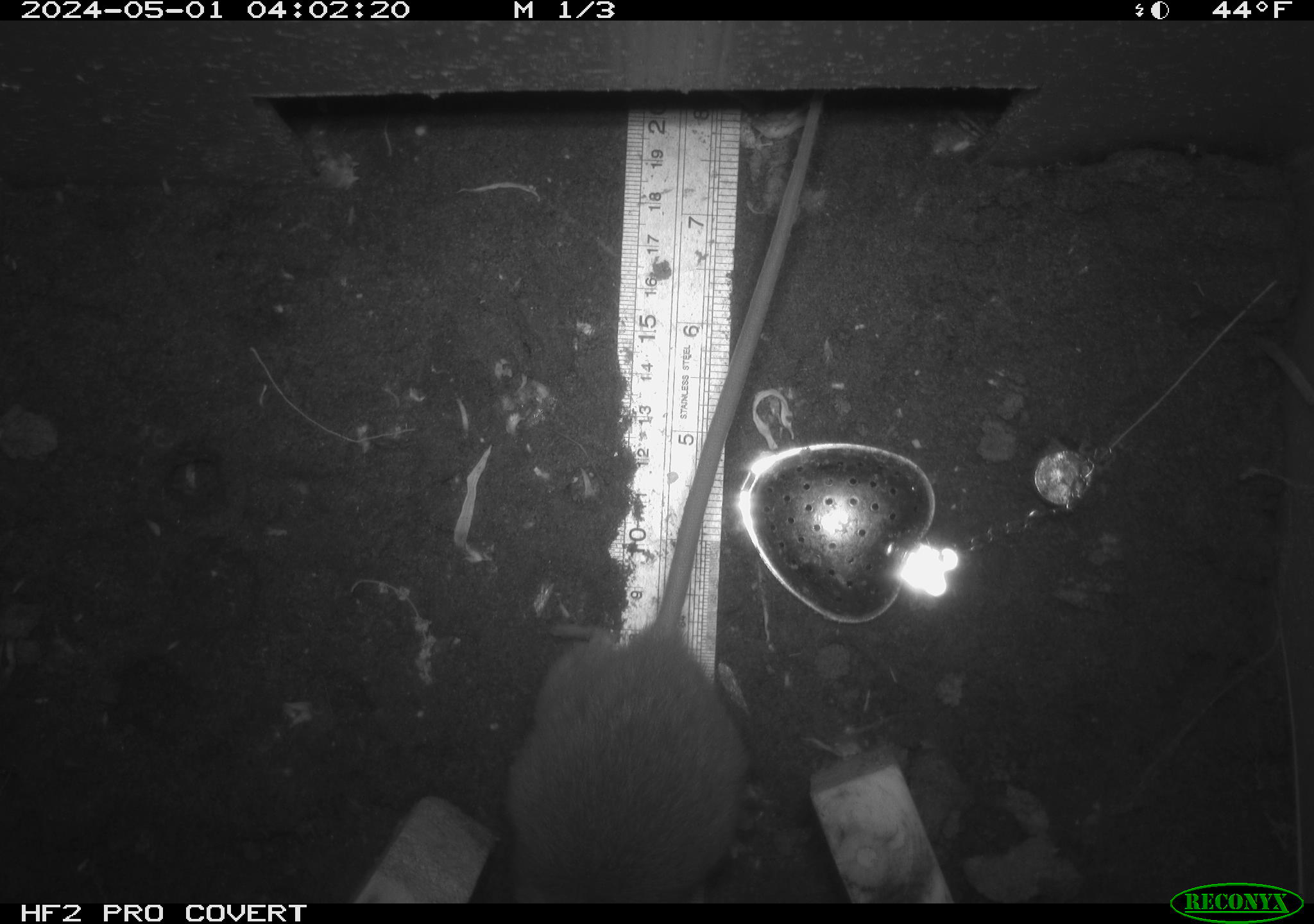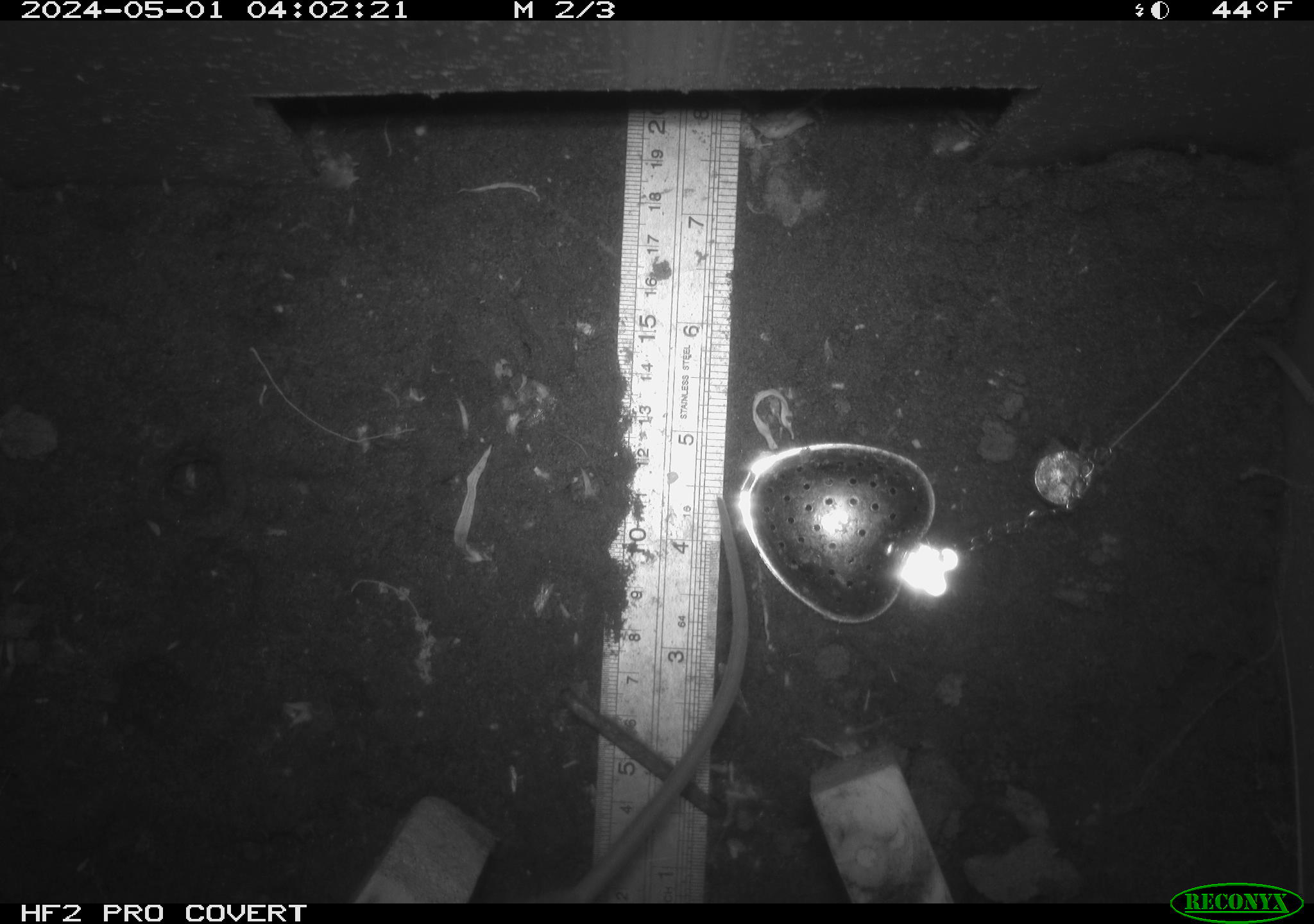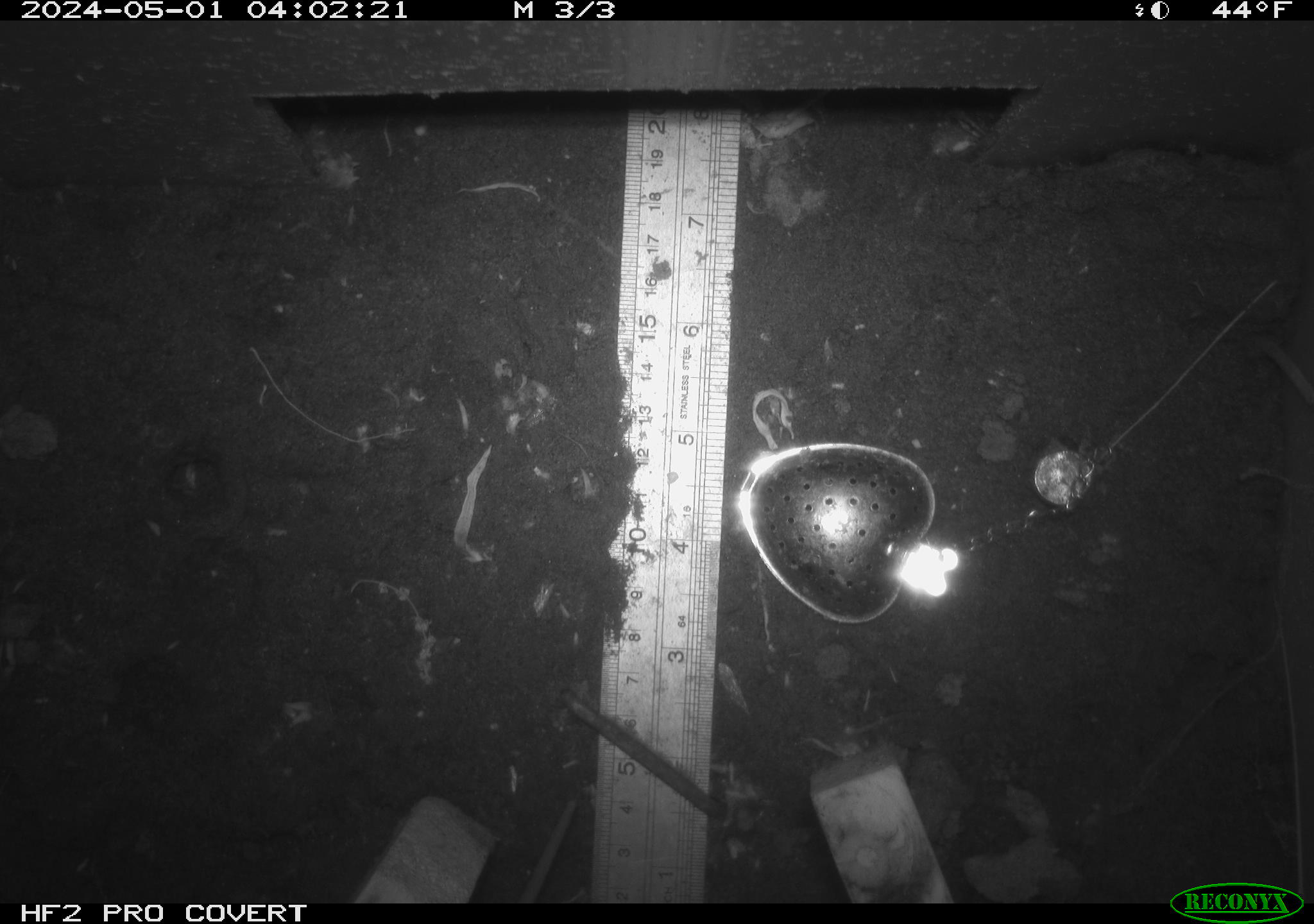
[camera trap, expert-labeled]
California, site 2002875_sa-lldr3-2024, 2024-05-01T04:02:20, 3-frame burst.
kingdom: Animalia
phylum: Chordata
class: Mammalia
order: Rodentia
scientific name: Rodentia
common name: rodent